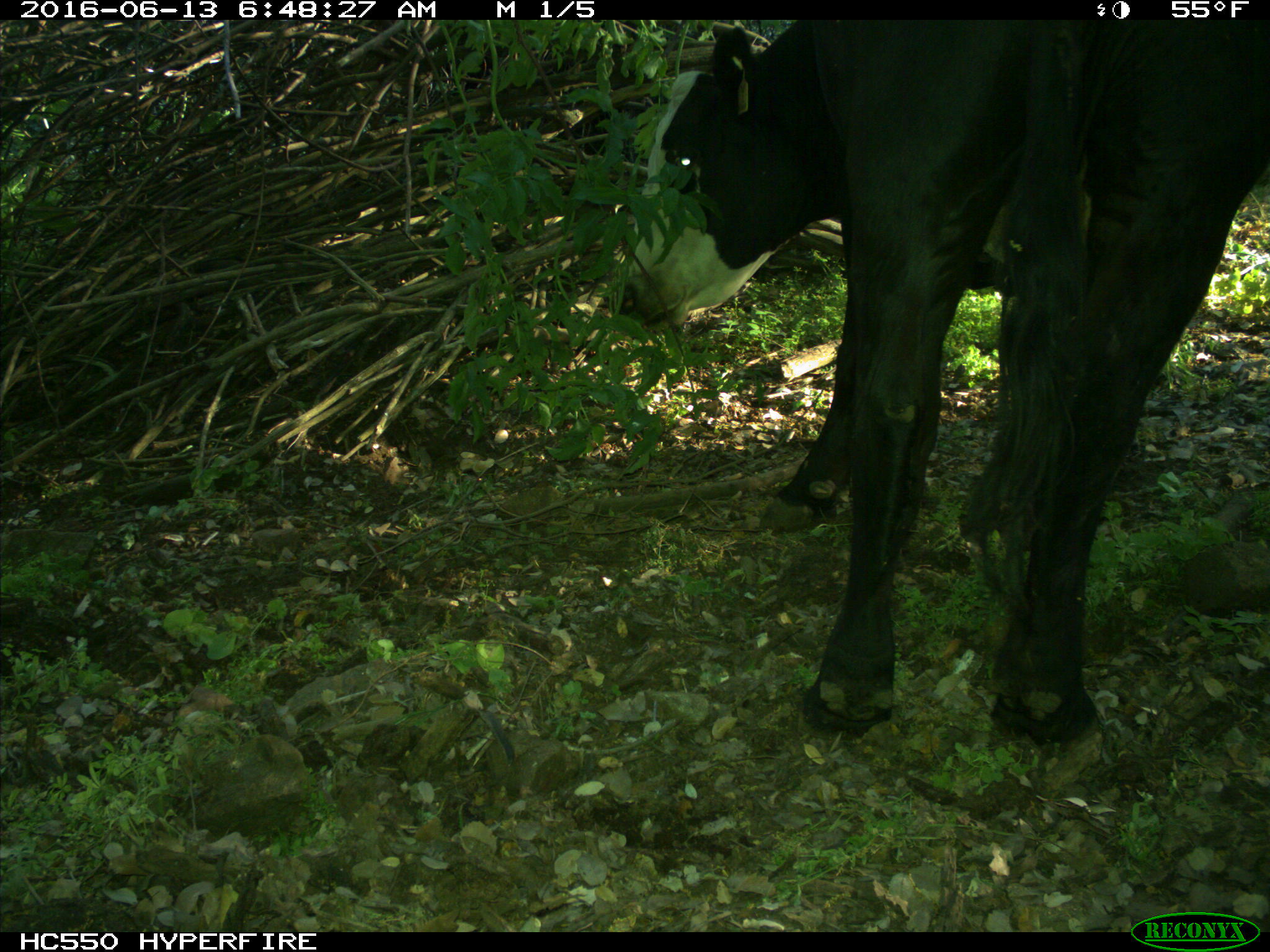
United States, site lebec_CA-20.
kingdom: Animalia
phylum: Chordata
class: Mammalia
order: Artiodactyla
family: Bovidae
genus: Bos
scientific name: Bos taurus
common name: domestic cow